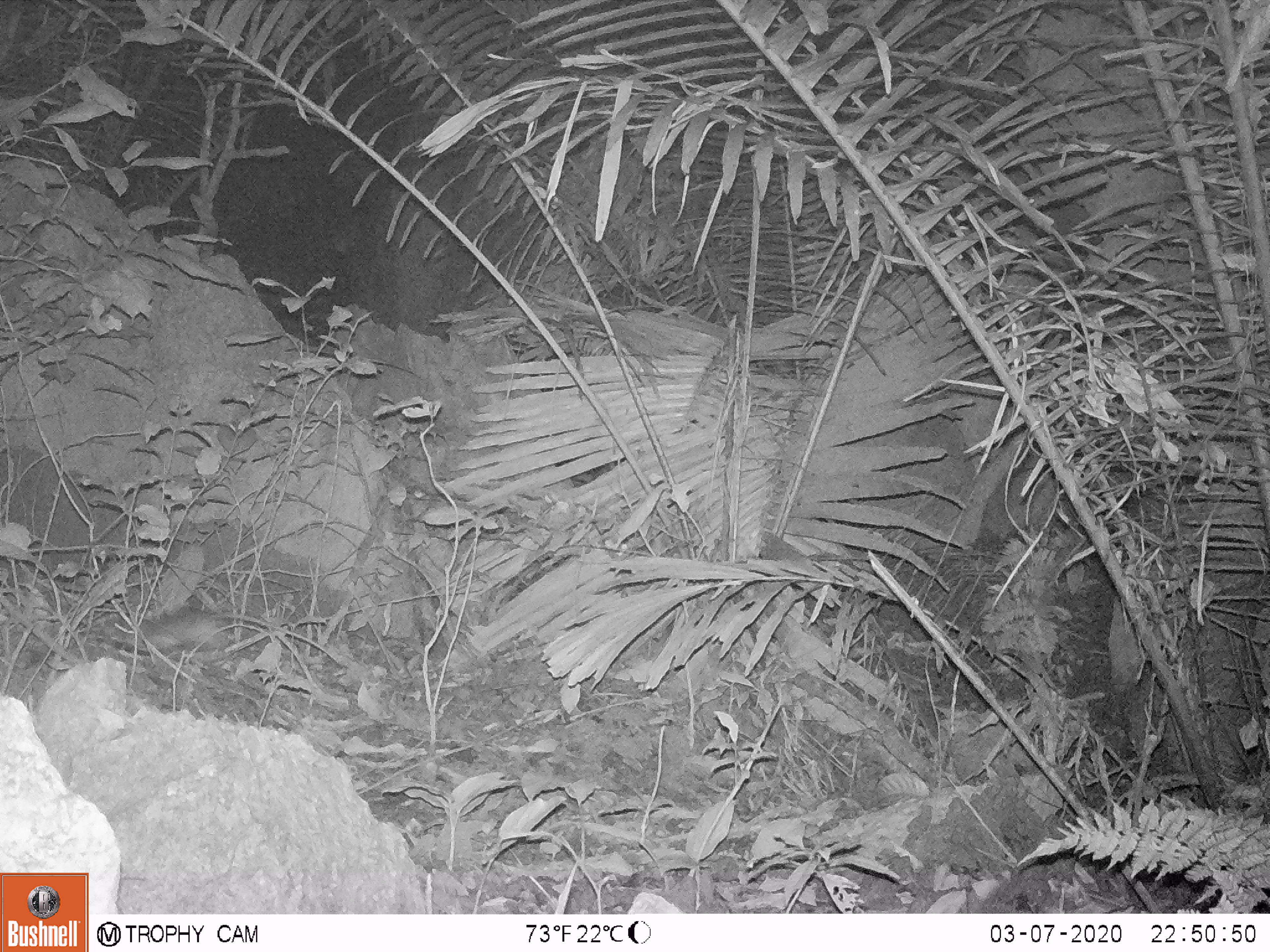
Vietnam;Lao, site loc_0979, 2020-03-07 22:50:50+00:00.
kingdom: Animalia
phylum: Chordata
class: Mammalia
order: Rodentia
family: Muridae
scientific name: Muridae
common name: old-world mice and rats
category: unidentified murid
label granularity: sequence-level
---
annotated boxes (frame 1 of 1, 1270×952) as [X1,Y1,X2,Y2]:
unidentified murid: [102,605,340,665]